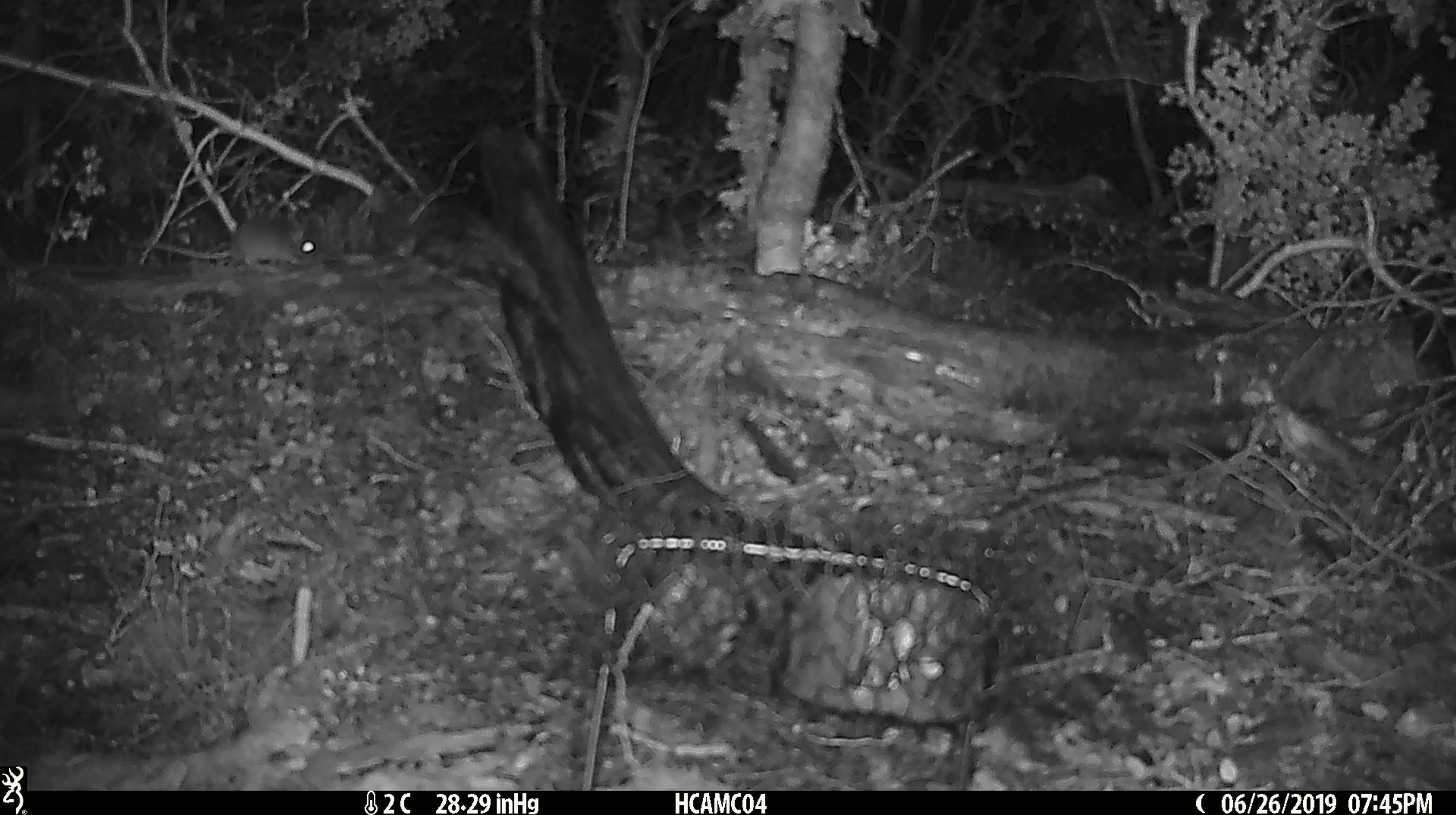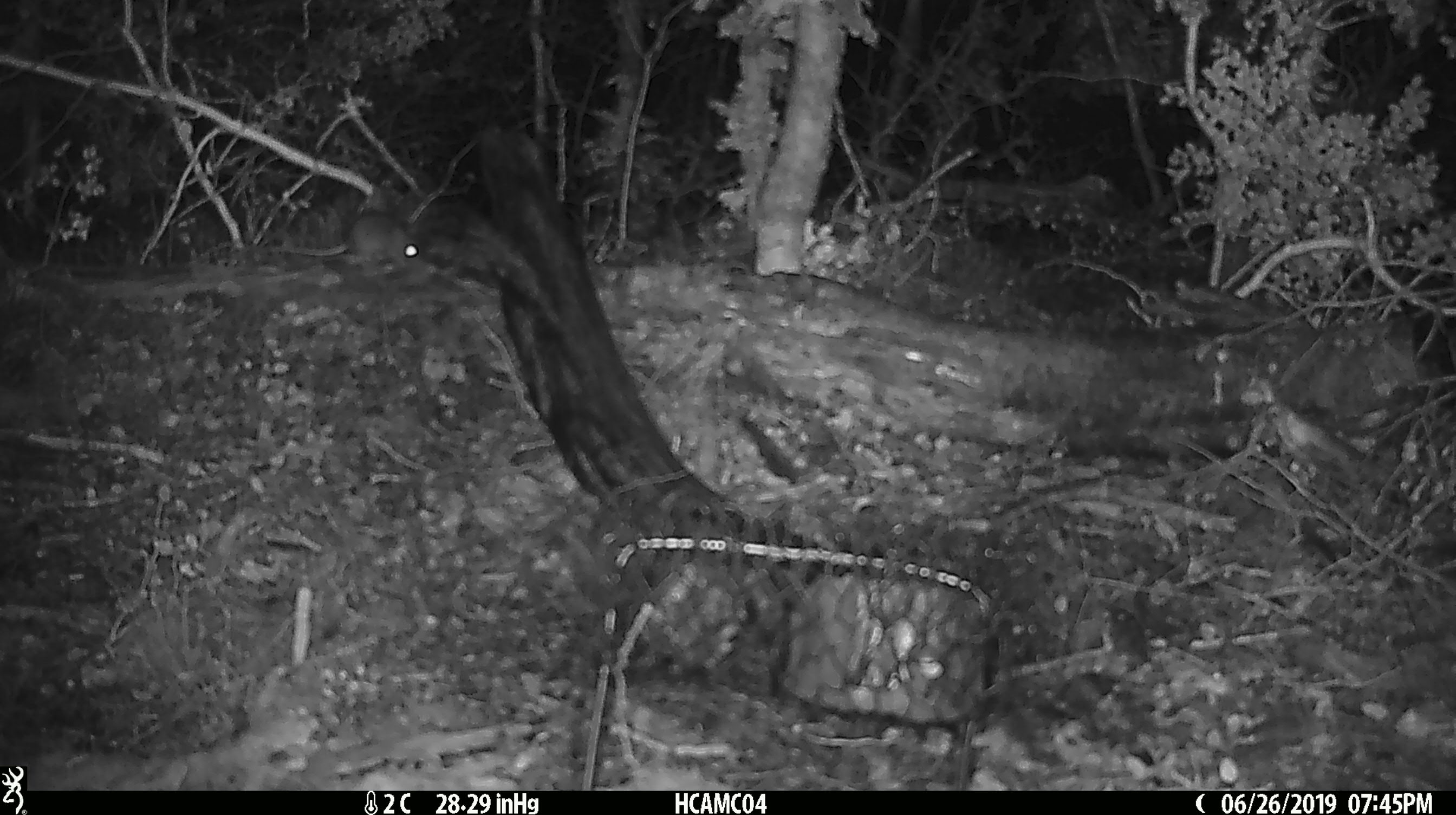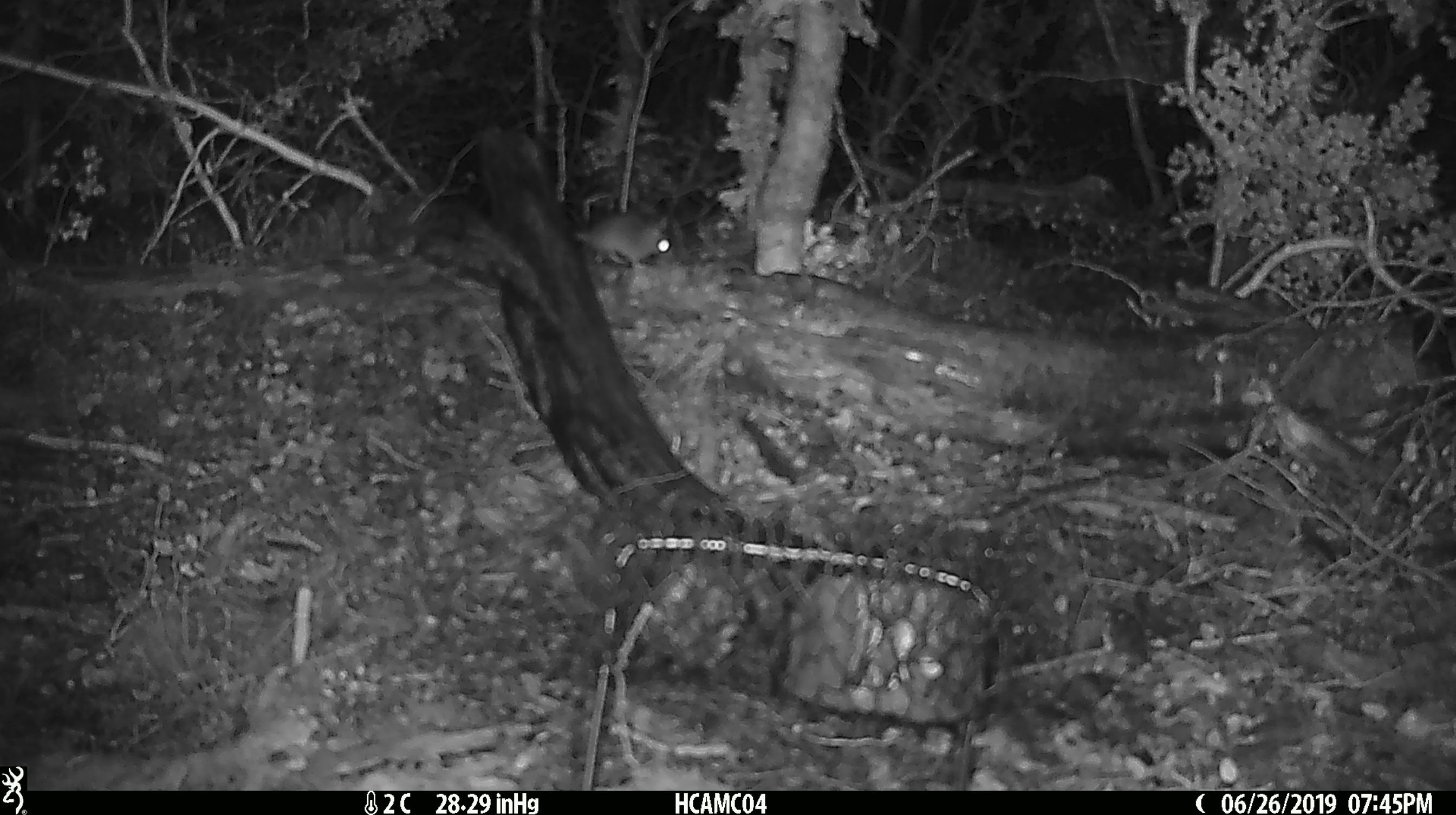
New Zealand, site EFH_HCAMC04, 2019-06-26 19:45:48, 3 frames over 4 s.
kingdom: Animalia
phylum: Chordata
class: Mammalia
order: Rodentia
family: Muridae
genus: Mus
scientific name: Mus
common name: mouse